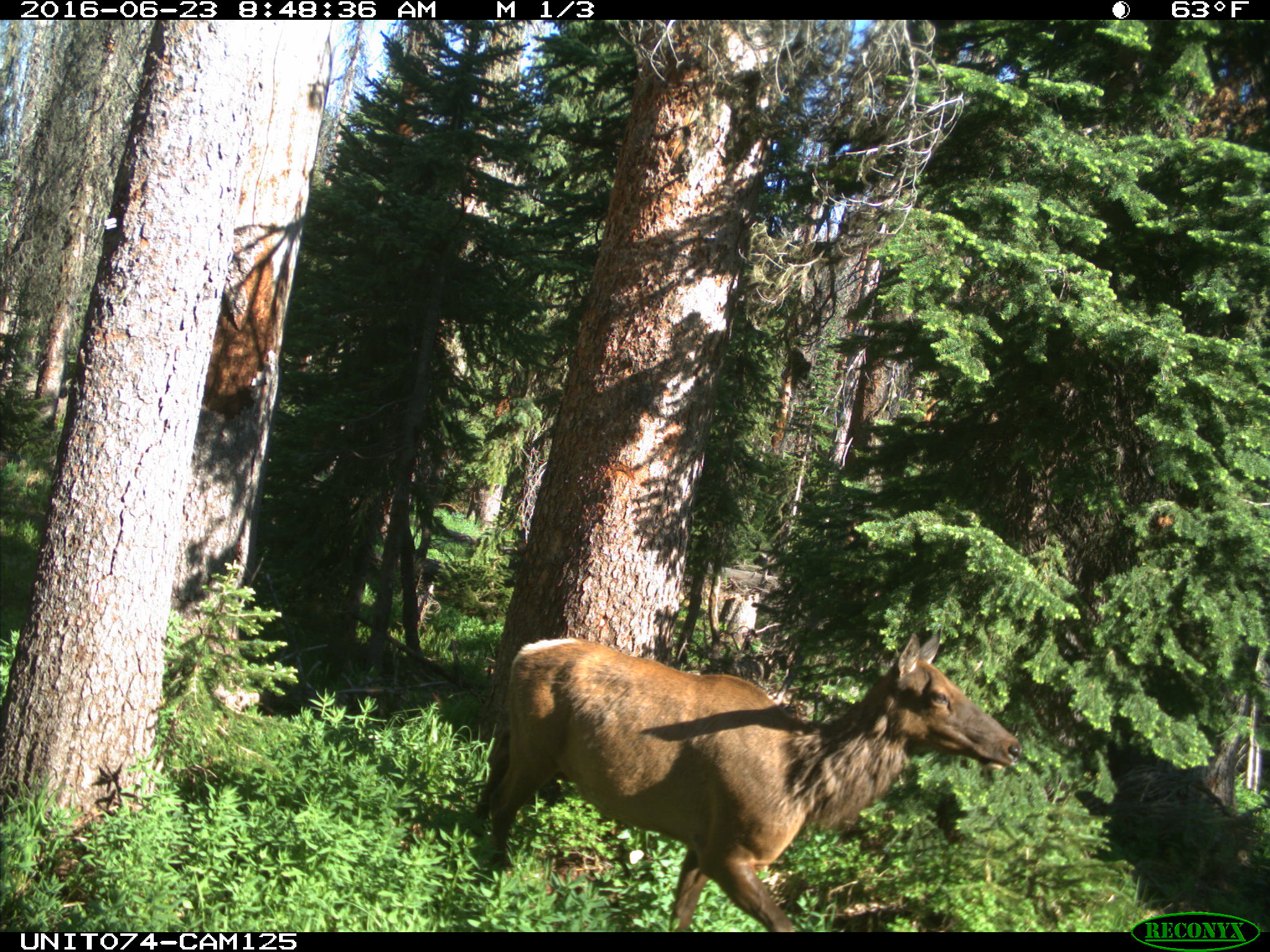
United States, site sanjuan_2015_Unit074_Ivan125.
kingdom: Animalia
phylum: Chordata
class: Mammalia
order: Artiodactyla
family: Cervidae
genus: Cervus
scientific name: Cervus elaphus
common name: red deer